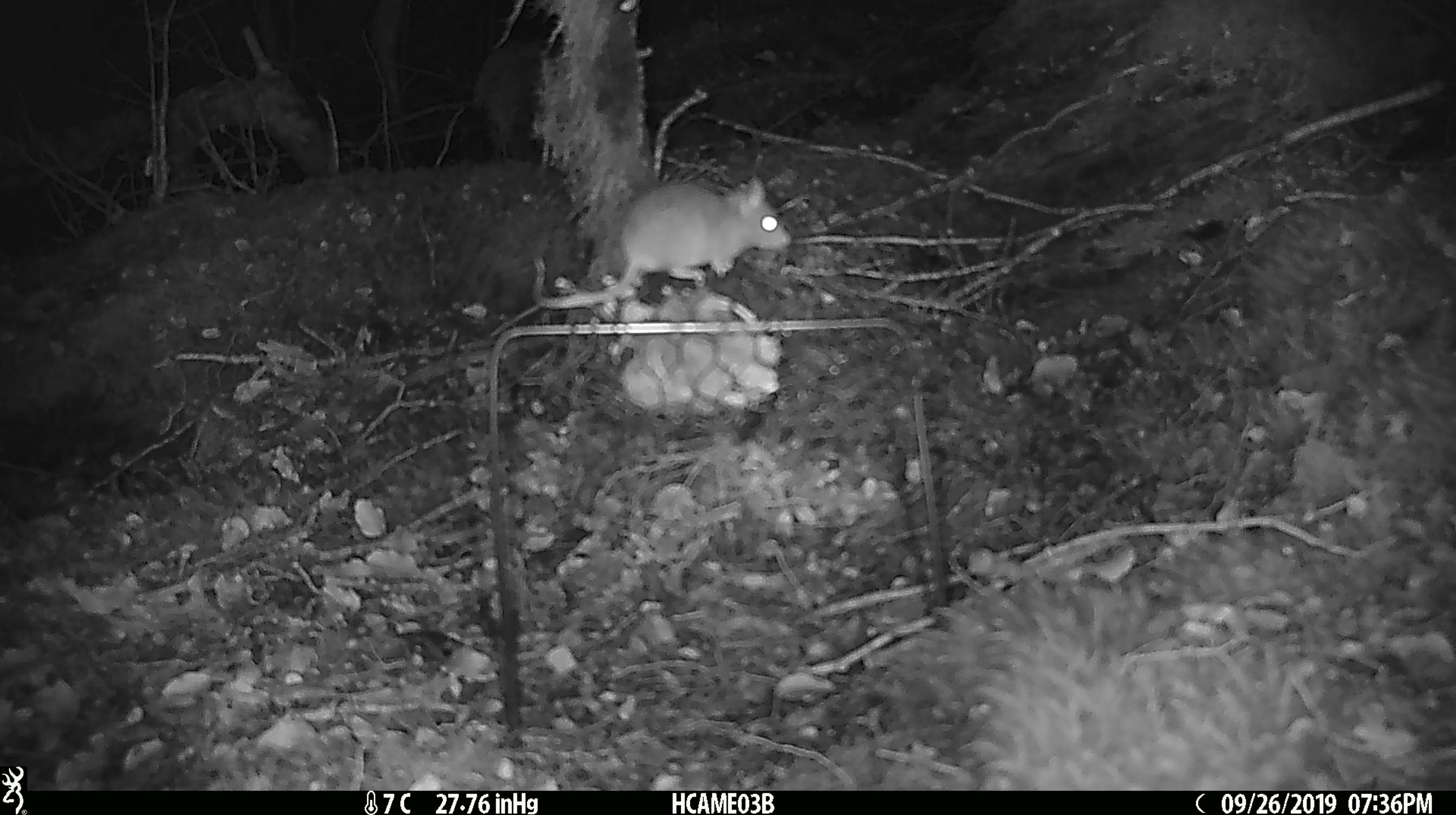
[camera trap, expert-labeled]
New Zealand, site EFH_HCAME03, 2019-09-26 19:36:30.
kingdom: Animalia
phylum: Chordata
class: Mammalia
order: Rodentia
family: Muridae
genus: Mus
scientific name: Mus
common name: mouse